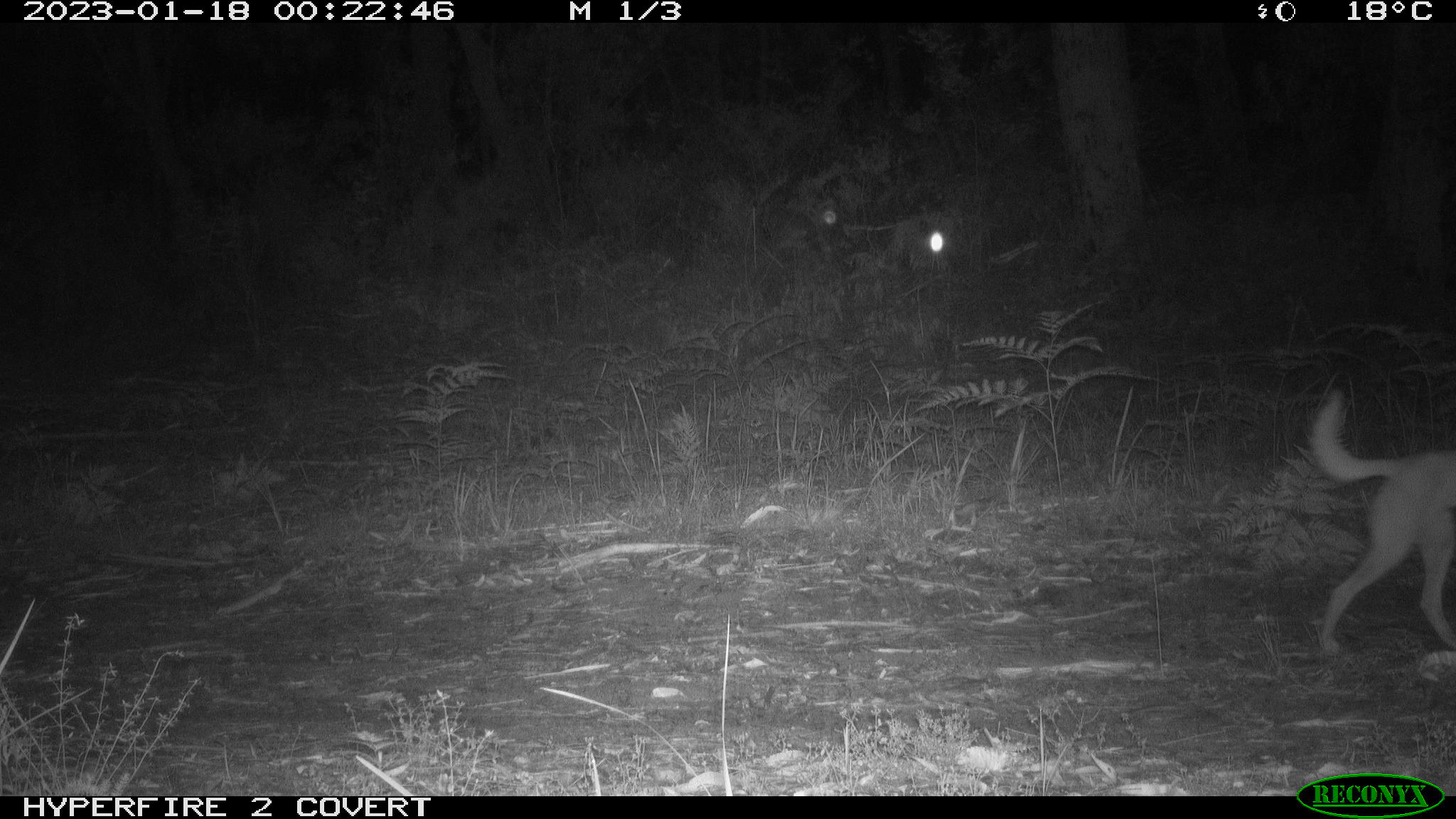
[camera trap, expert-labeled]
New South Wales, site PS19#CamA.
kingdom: Animalia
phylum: Chordata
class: Mammalia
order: Carnivora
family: Canidae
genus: Canis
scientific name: Canis familiaris dingo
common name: dingo